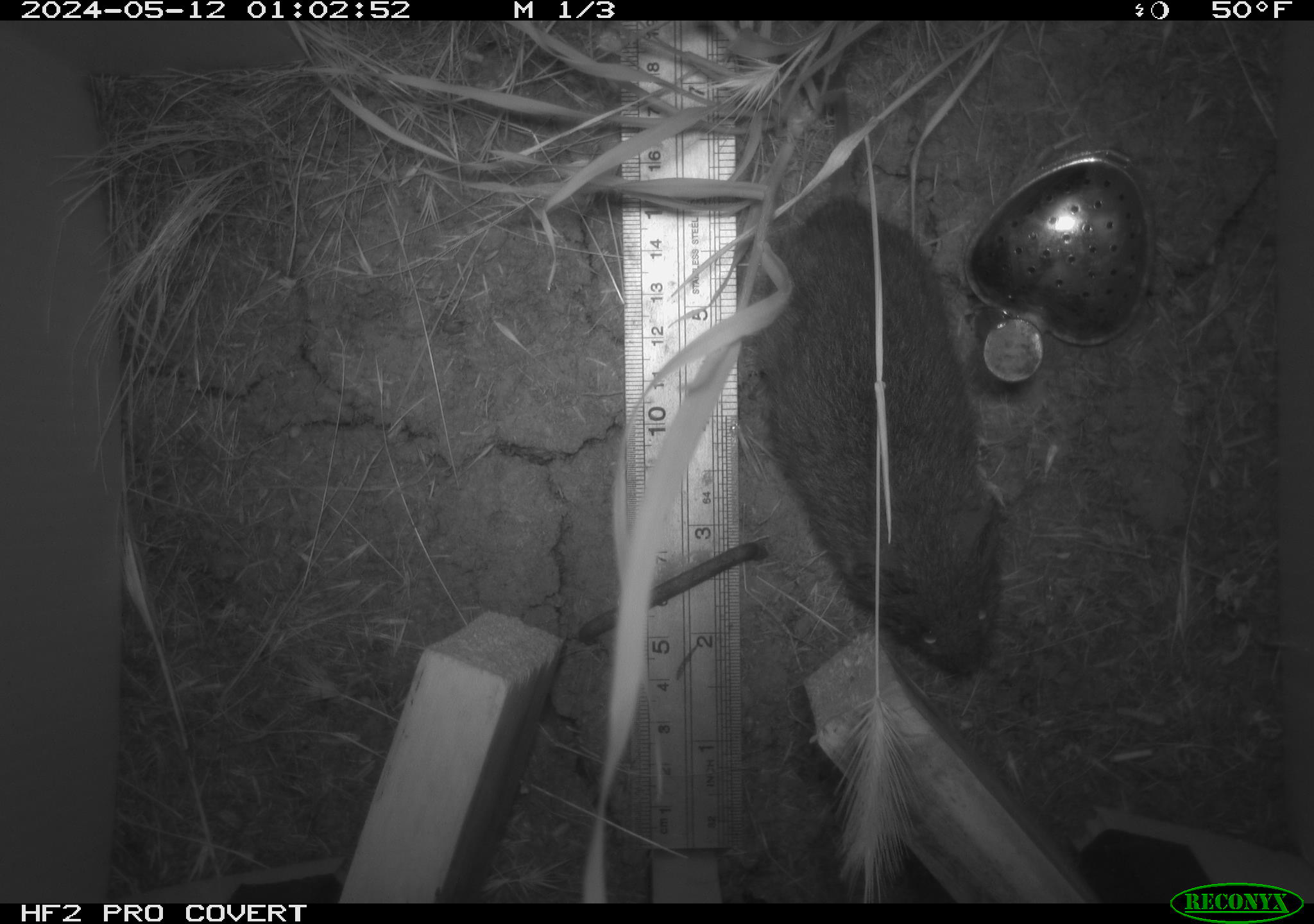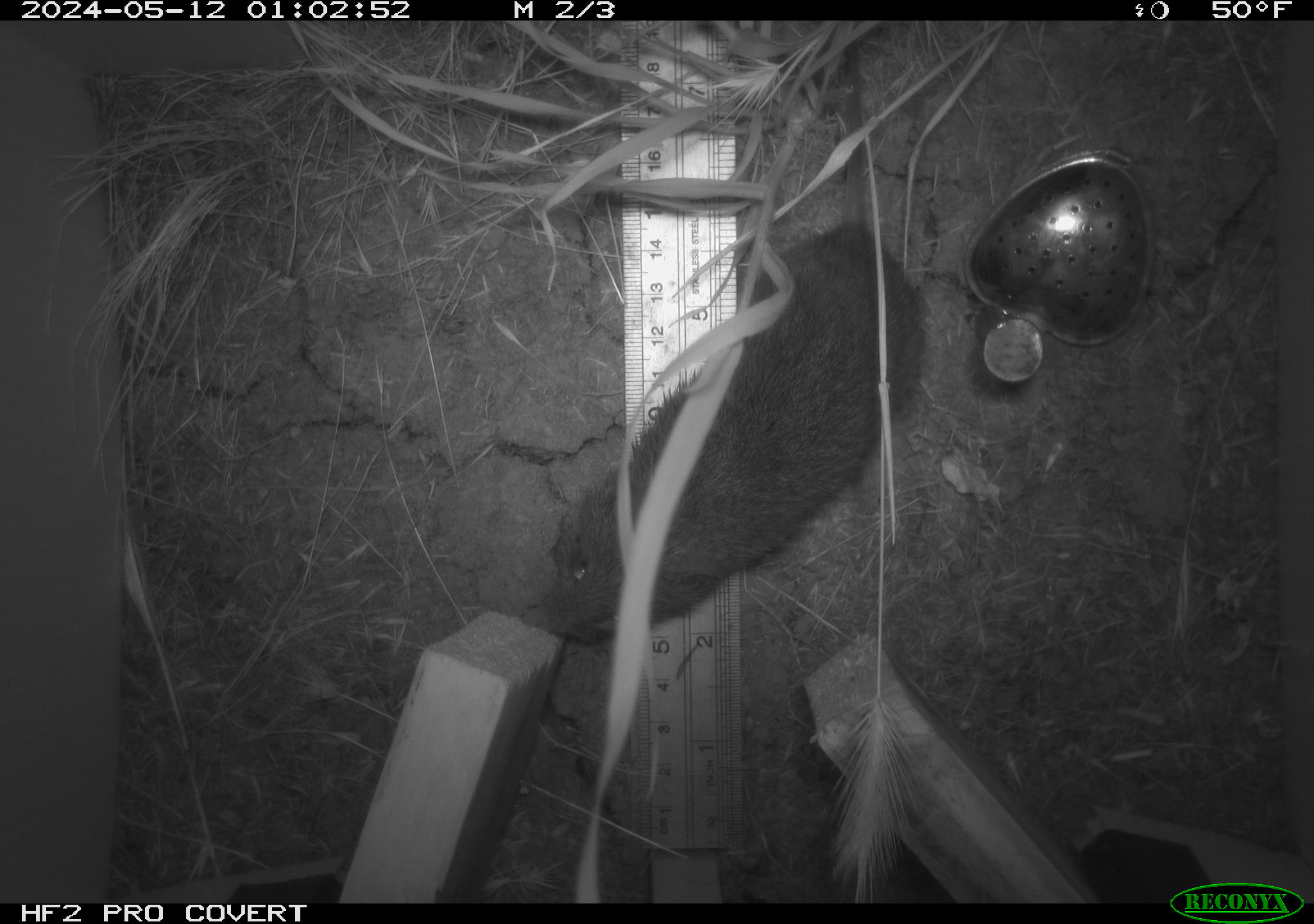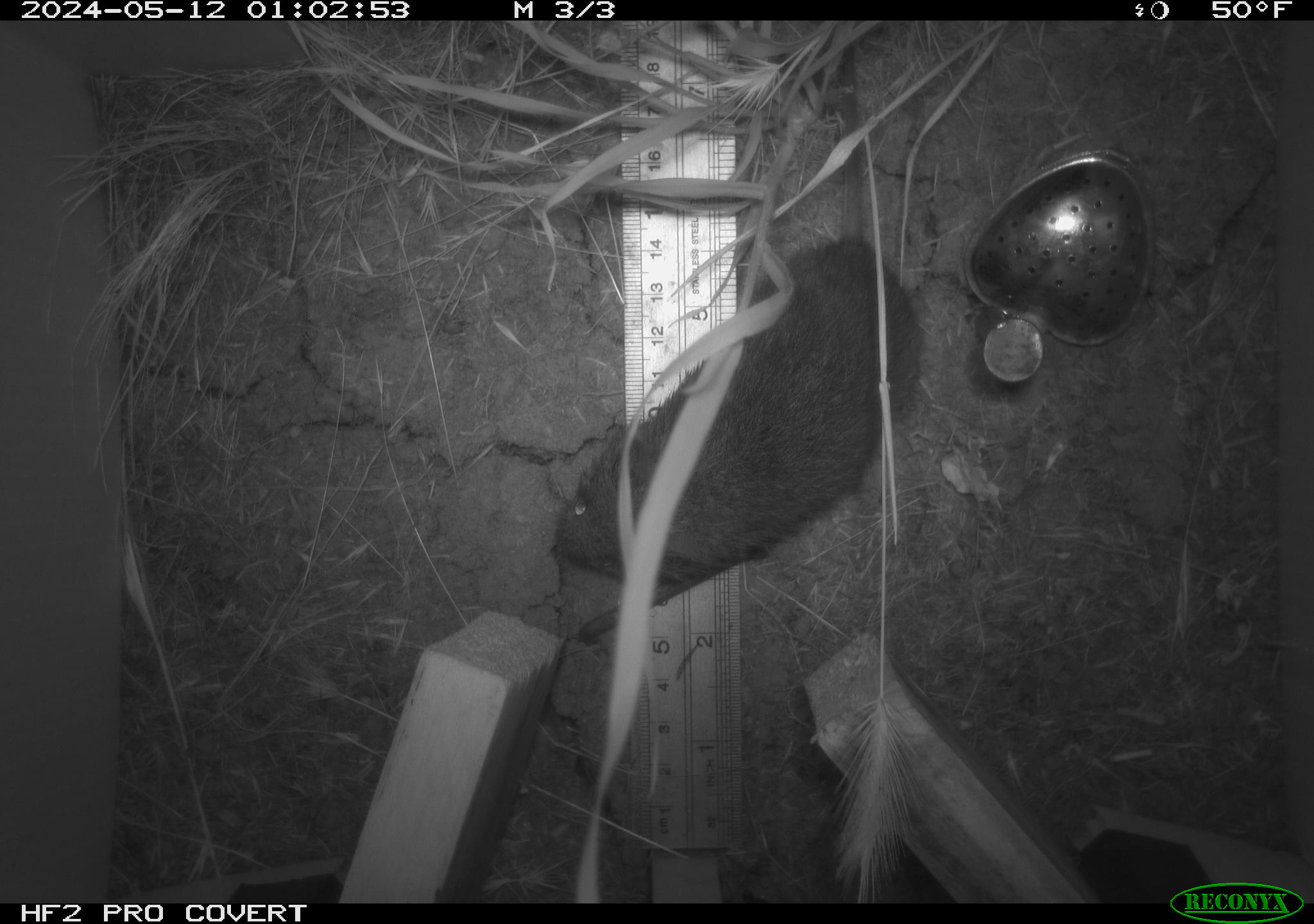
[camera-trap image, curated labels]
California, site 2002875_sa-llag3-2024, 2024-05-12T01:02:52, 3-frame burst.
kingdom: Animalia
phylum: Chordata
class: Mammalia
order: Rodentia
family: Cricetidae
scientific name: Arvicolinae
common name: voles, lemmings, and muskrats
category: arvicolinae subfamily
Arvicolinae subfamily (voles, lemmings, and muskrats) (Arvicolinae).